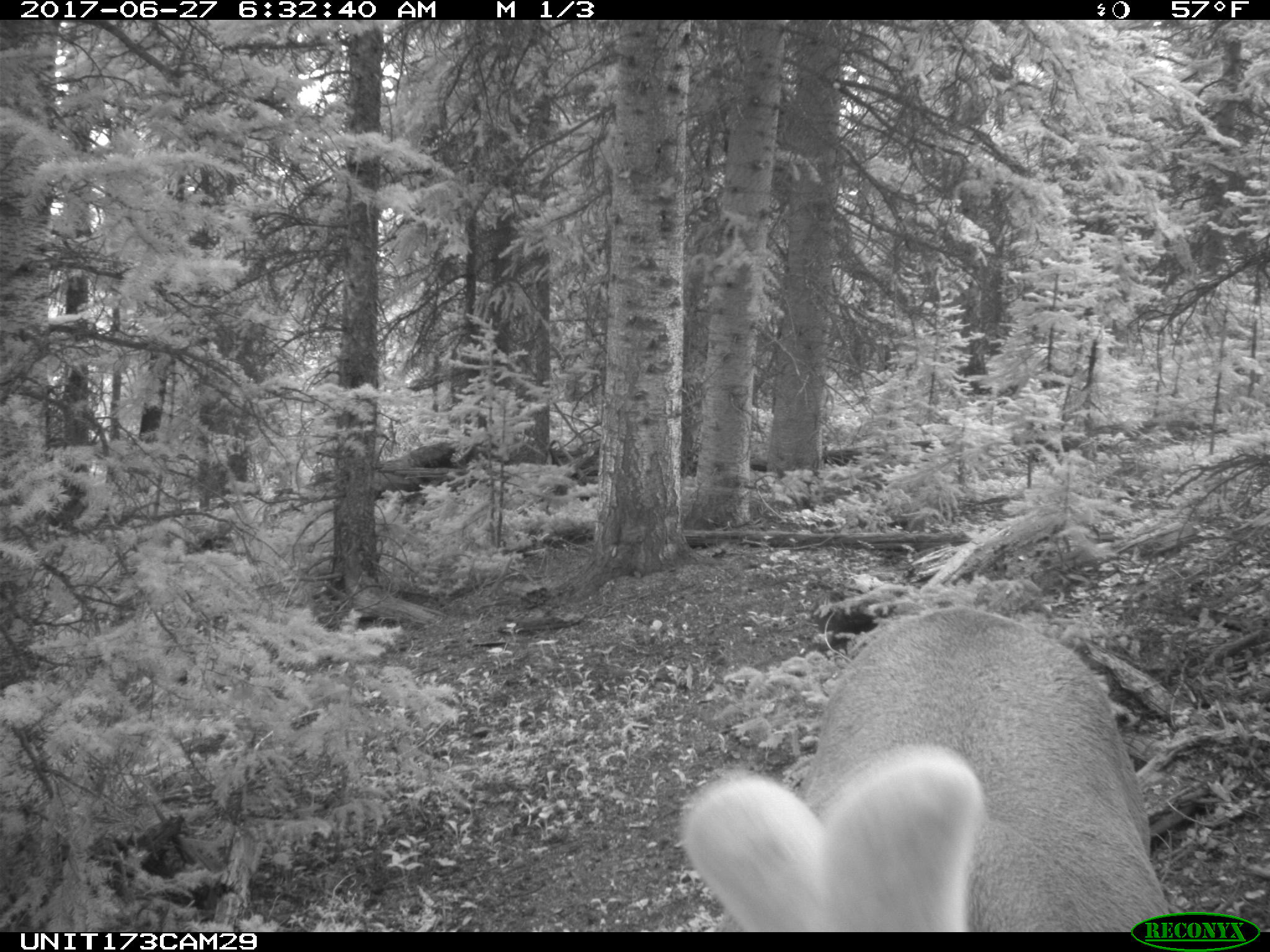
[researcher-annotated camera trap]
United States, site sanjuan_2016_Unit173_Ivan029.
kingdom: Animalia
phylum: Chordata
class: Mammalia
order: Artiodactyla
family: Cervidae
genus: Cervus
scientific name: Cervus elaphus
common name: red deer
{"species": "Cervus elaphus (red deer)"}